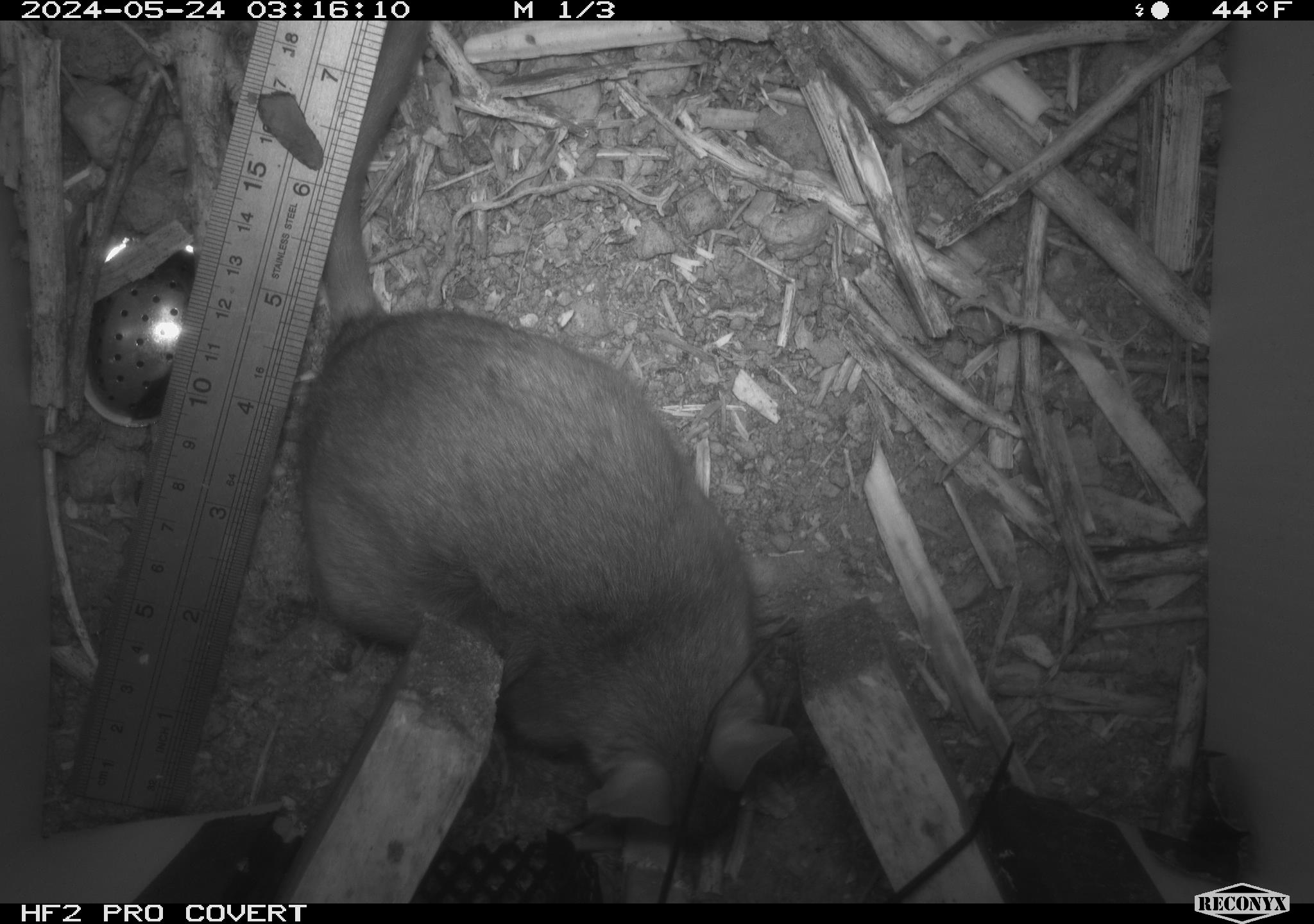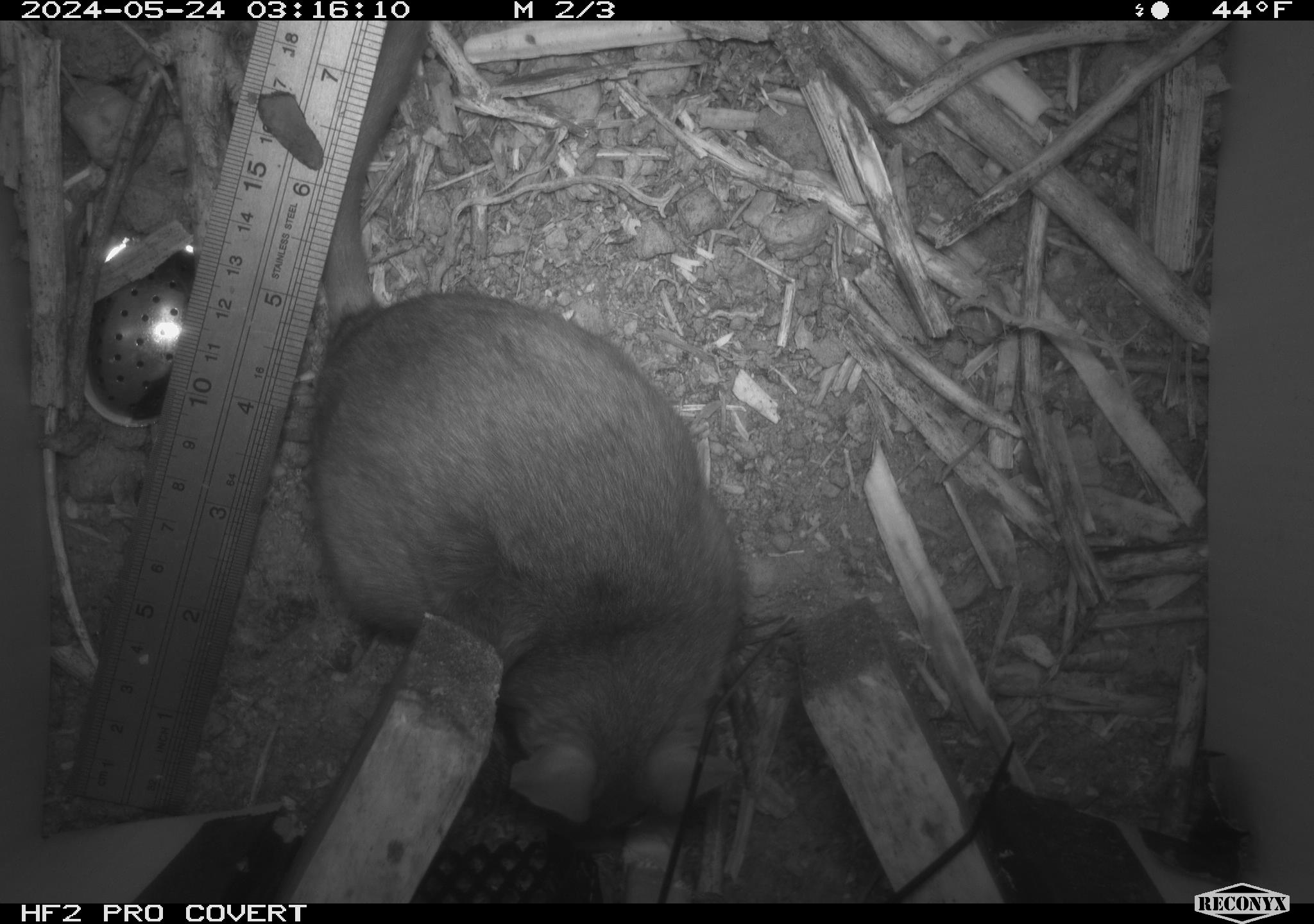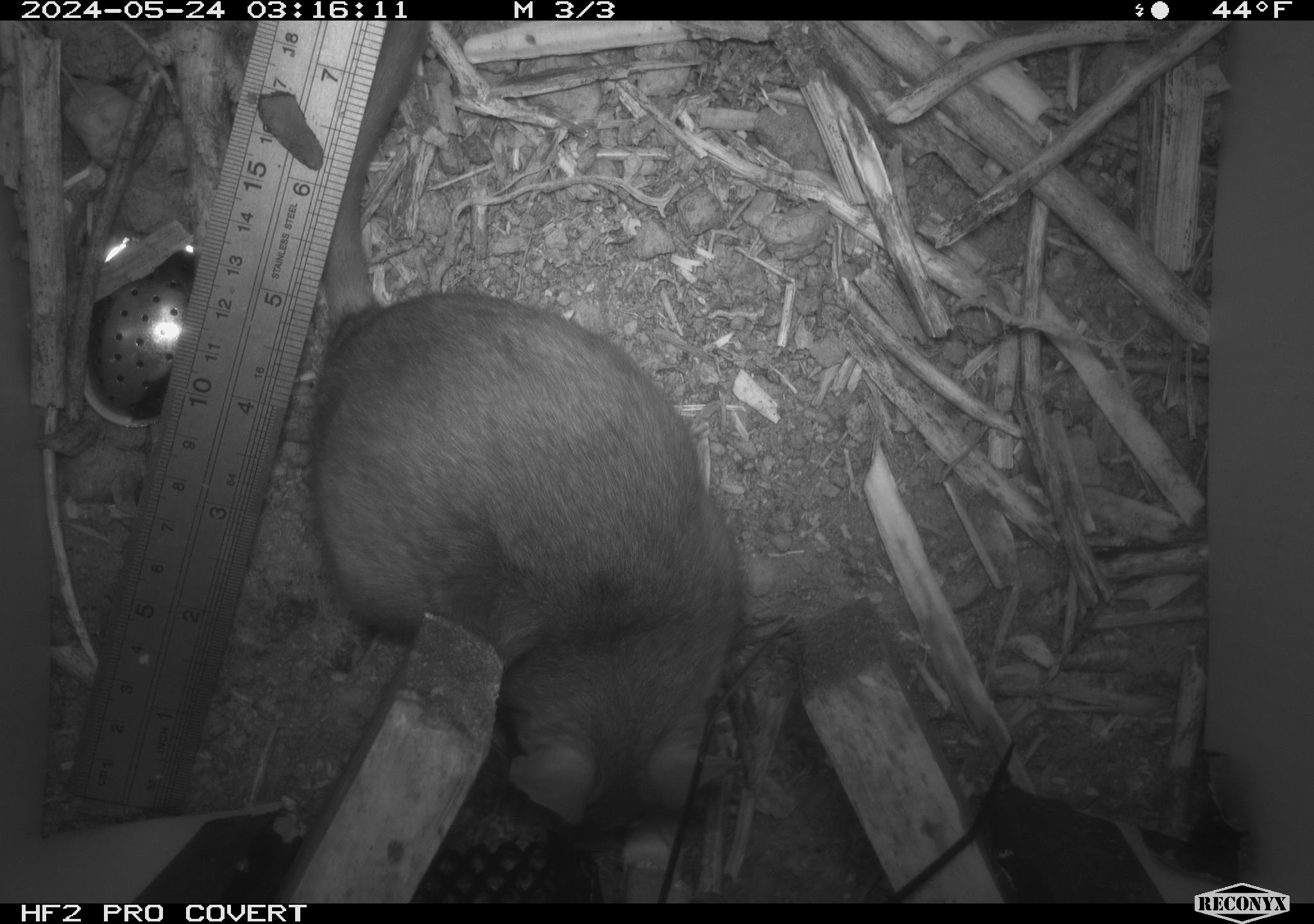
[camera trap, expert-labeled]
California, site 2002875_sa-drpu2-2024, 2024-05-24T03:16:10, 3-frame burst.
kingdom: Animalia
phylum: Chordata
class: Mammalia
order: Rodentia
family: Cricetidae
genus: Neotoma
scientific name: Neotoma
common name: pack rat or woodrat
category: neotoma species